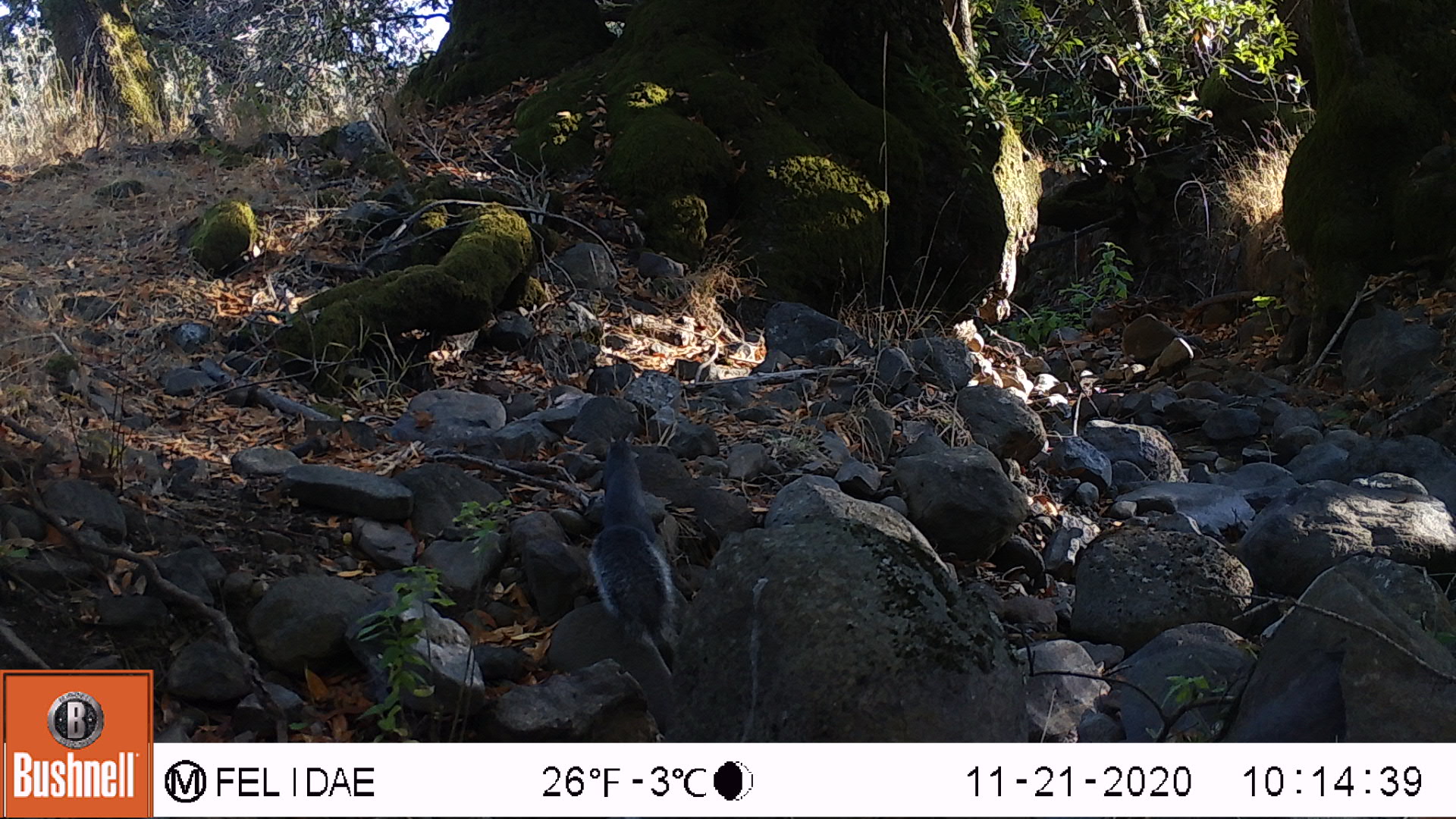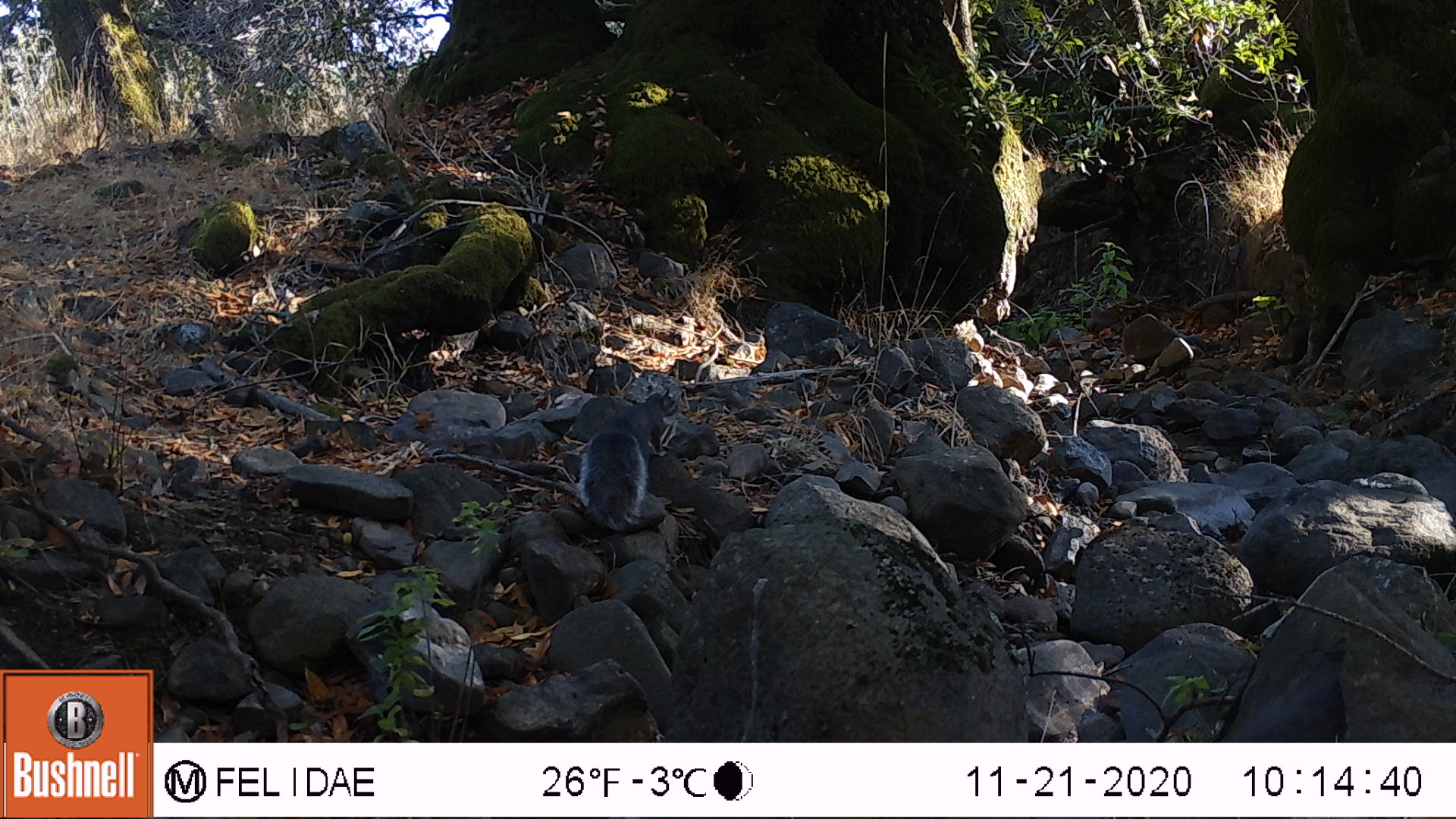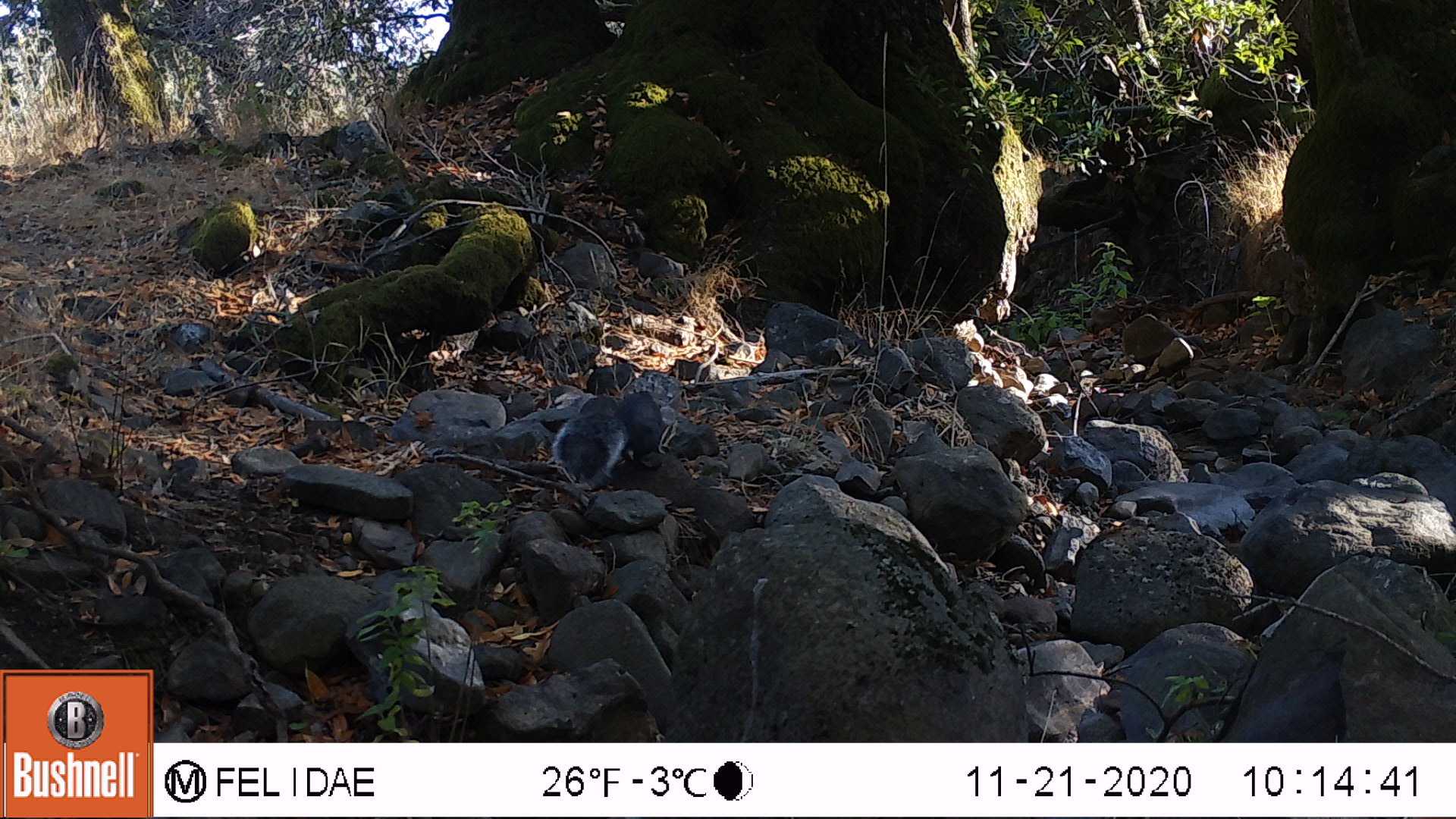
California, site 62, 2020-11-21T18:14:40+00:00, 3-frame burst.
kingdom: Animalia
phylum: Chordata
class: Mammalia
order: Rodentia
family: Sciuridae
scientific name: Sciuridae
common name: squirrel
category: unknown squirrel